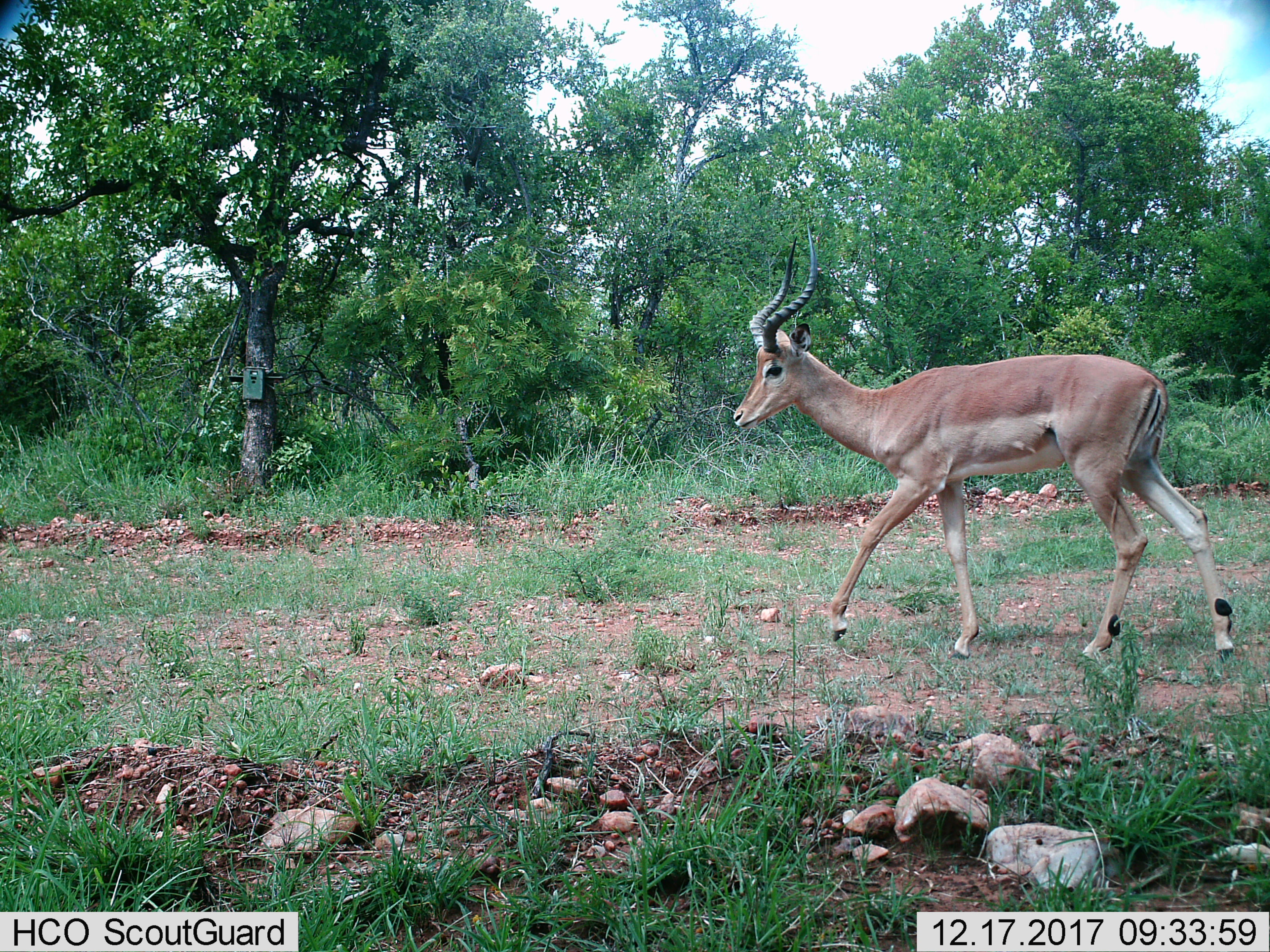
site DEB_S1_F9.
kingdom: Animalia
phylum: Chordata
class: Mammalia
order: Artiodactyla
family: Bovidae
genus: Aepyceros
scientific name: Aepyceros melampus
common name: impala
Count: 1.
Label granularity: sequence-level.